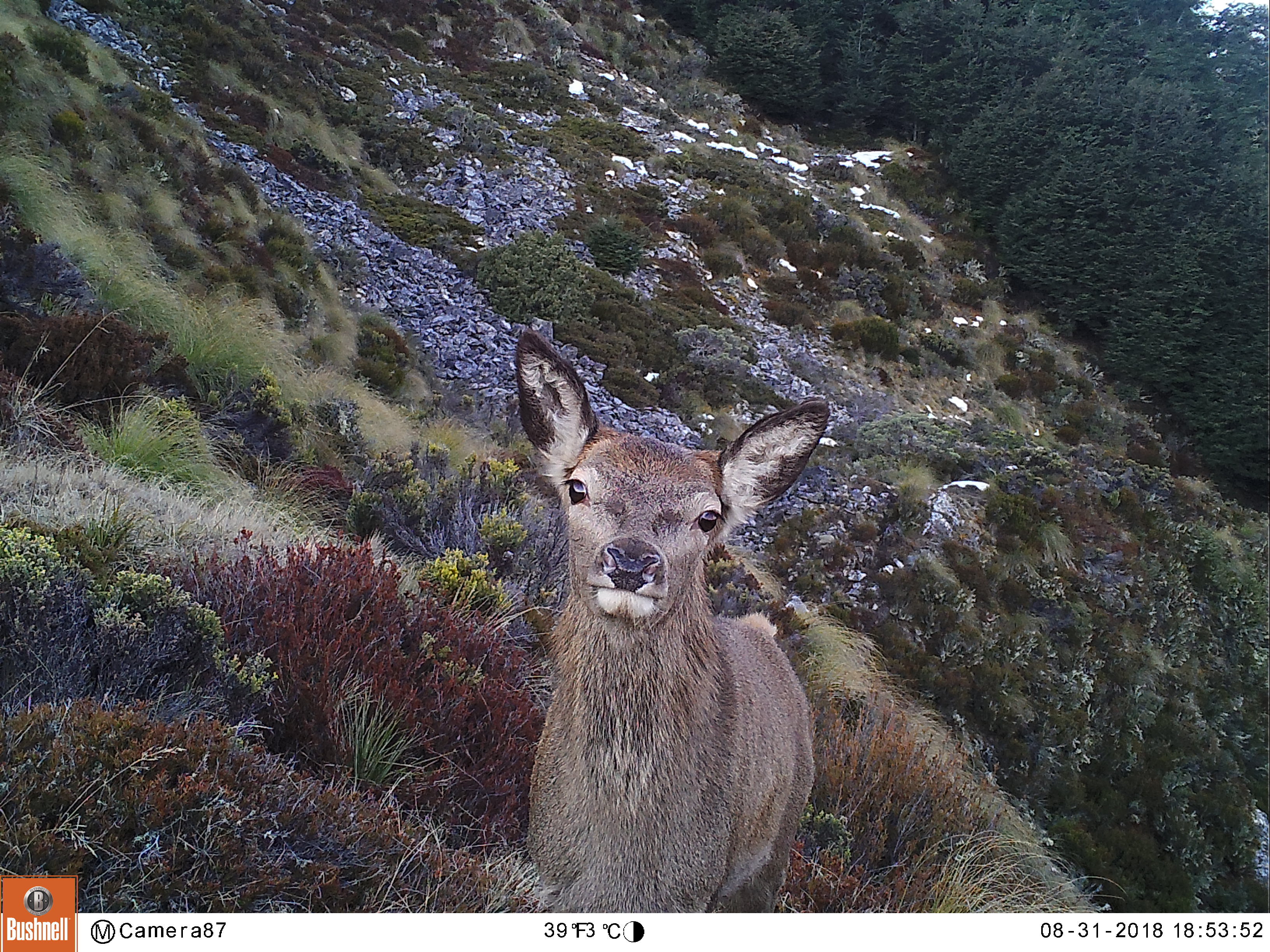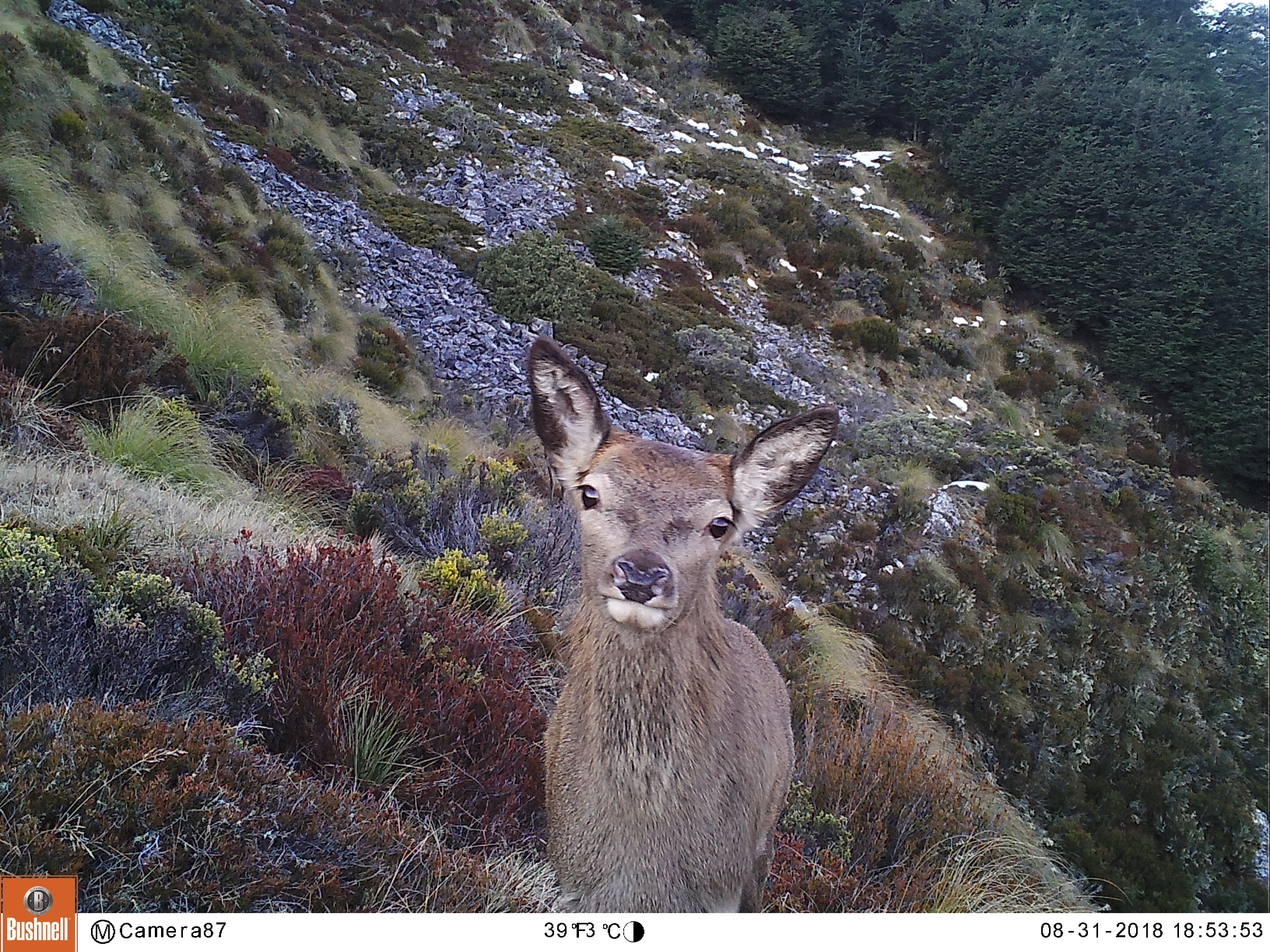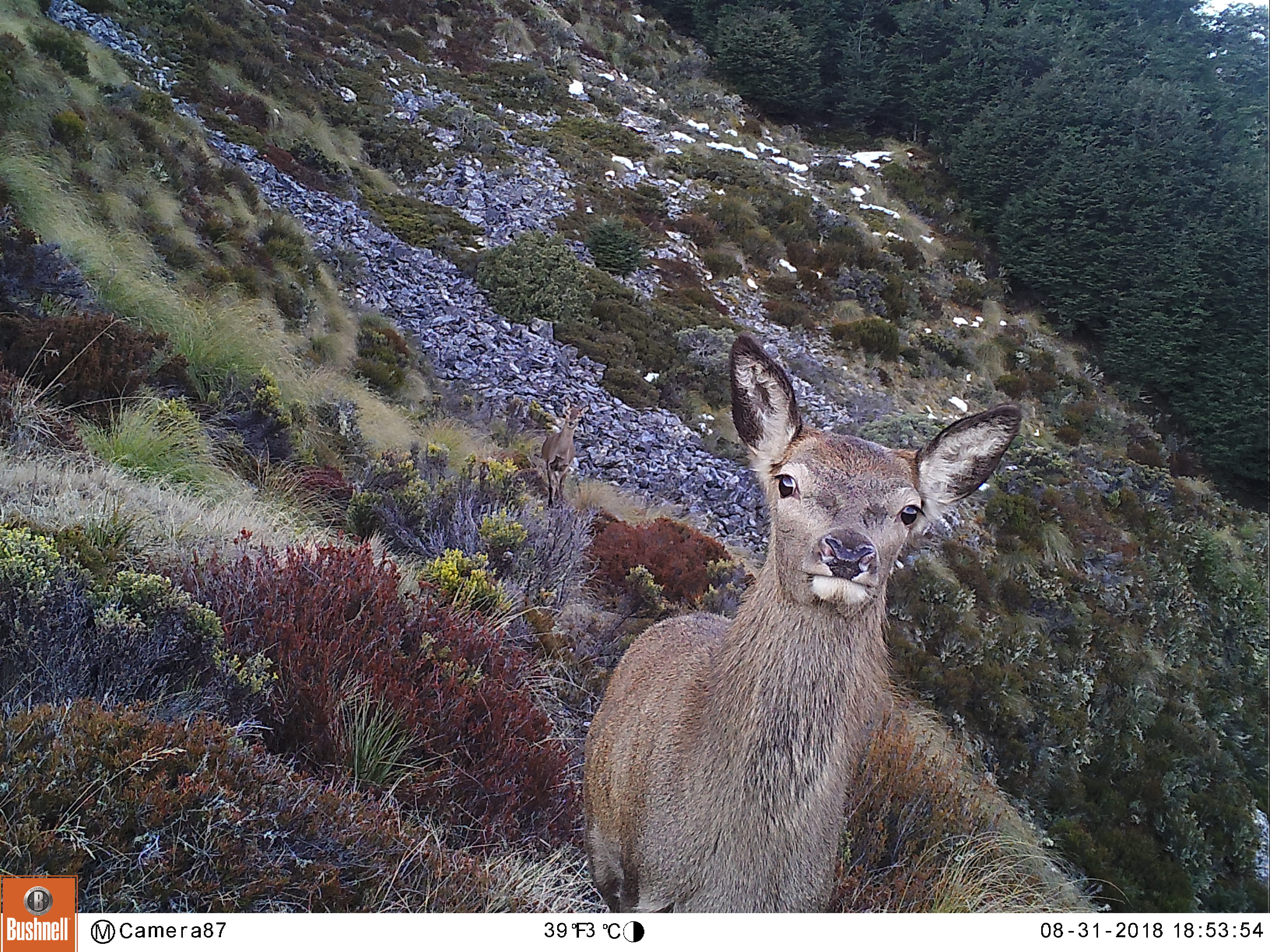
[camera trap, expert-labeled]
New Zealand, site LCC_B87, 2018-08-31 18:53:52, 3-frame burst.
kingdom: Animalia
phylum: Chordata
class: Mammalia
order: Artiodactyla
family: Cervidae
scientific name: Cervidae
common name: deer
Deer (Cervidae).